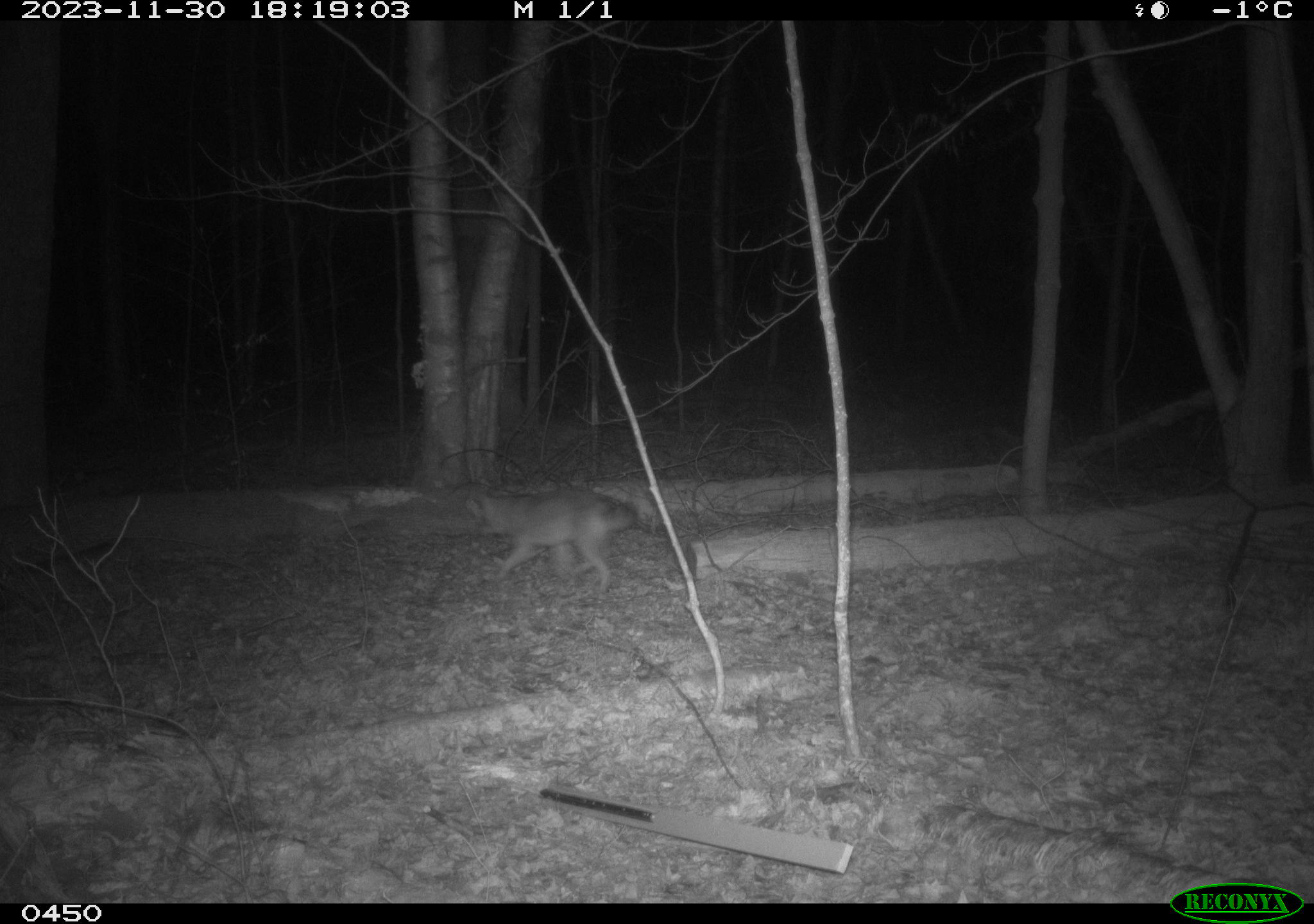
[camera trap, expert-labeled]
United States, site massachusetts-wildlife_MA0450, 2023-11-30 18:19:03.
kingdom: Animalia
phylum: Chordata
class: Mammalia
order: Carnivora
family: Canidae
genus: Canis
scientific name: Canis latrans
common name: coyote